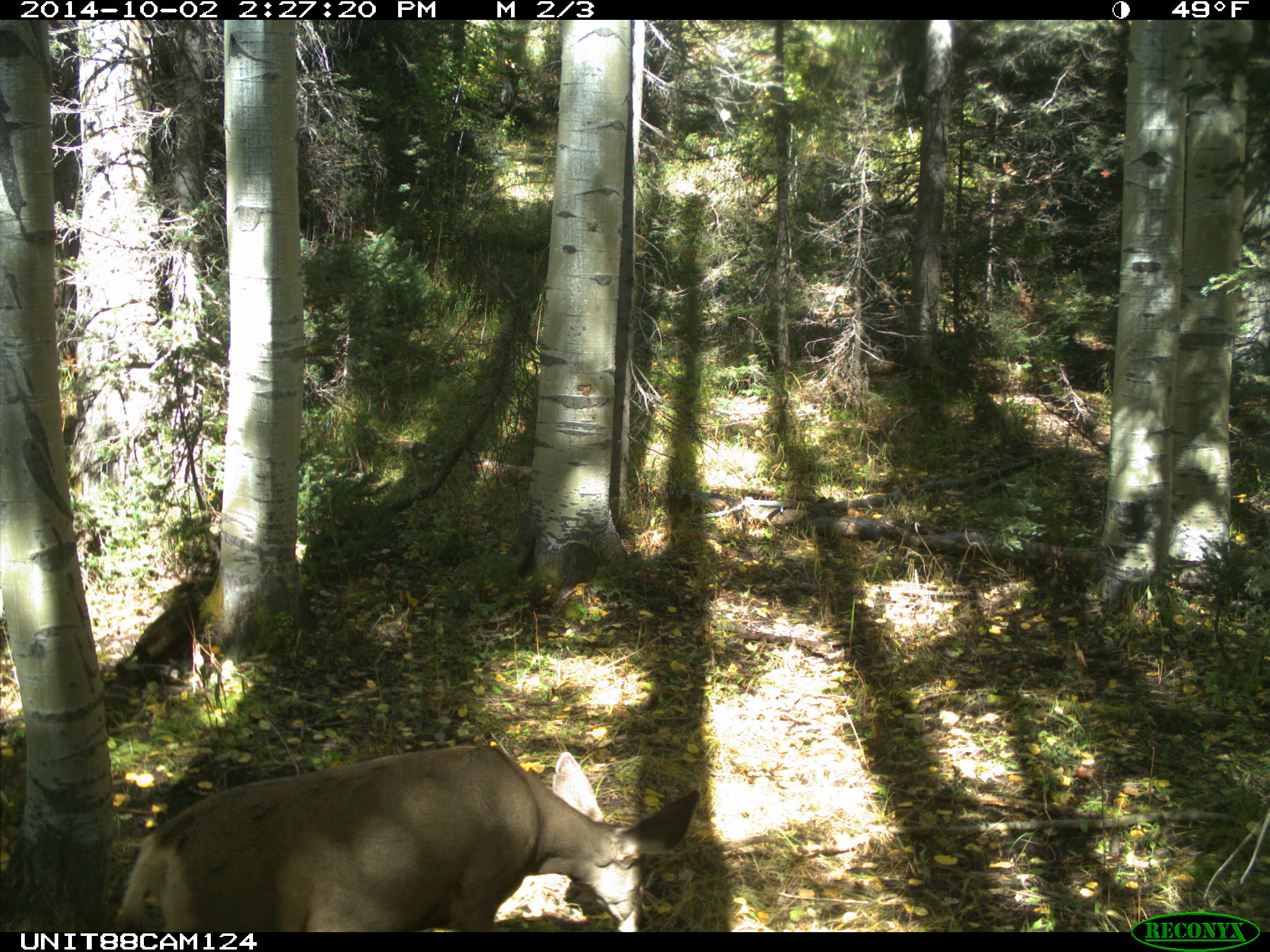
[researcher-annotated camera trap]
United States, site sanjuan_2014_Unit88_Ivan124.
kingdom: Animalia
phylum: Chordata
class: Mammalia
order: Artiodactyla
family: Cervidae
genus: Odocoileus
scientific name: Odocoileus hemionus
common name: mule deer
Odocoileus hemionus (mule deer).